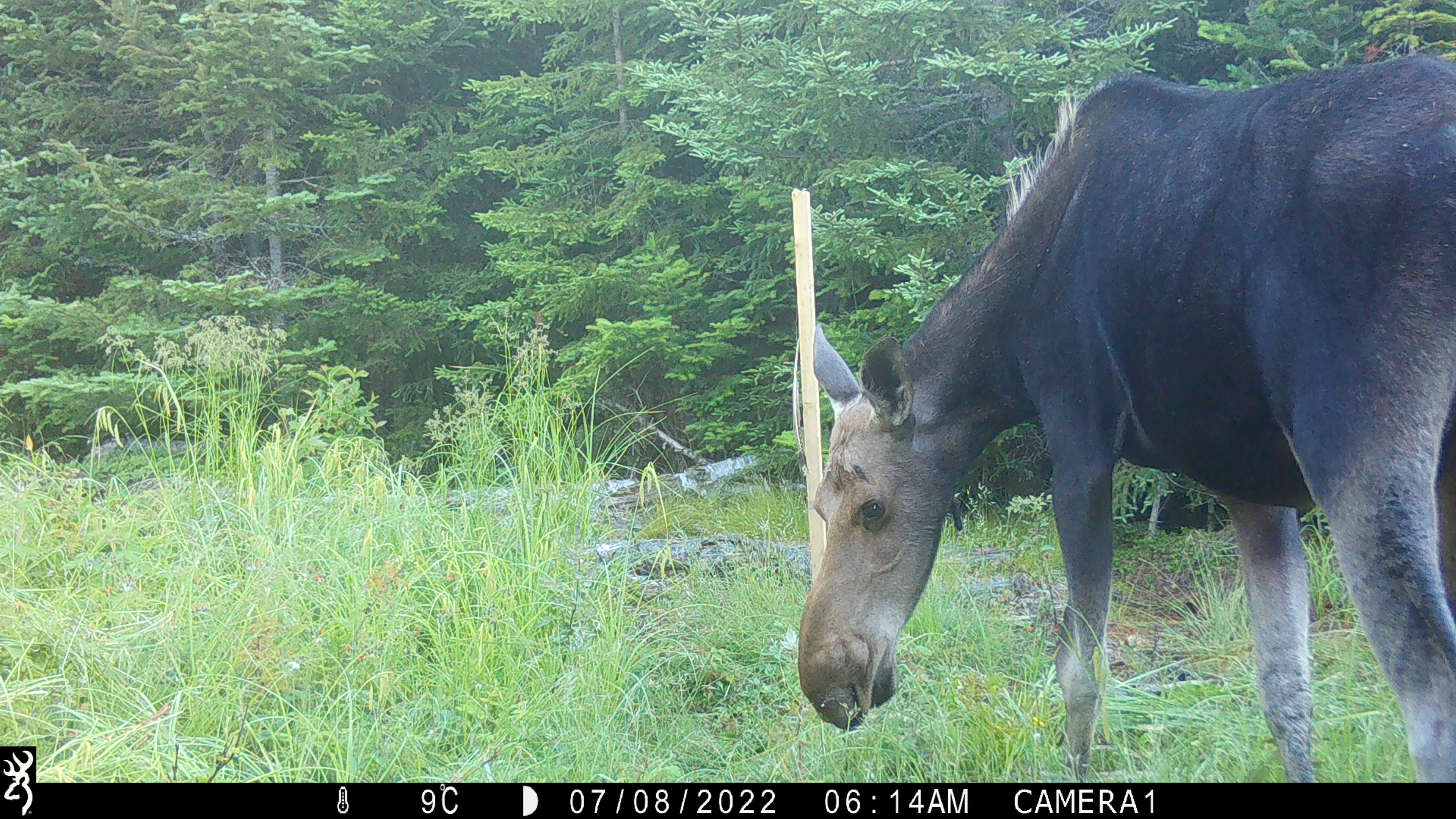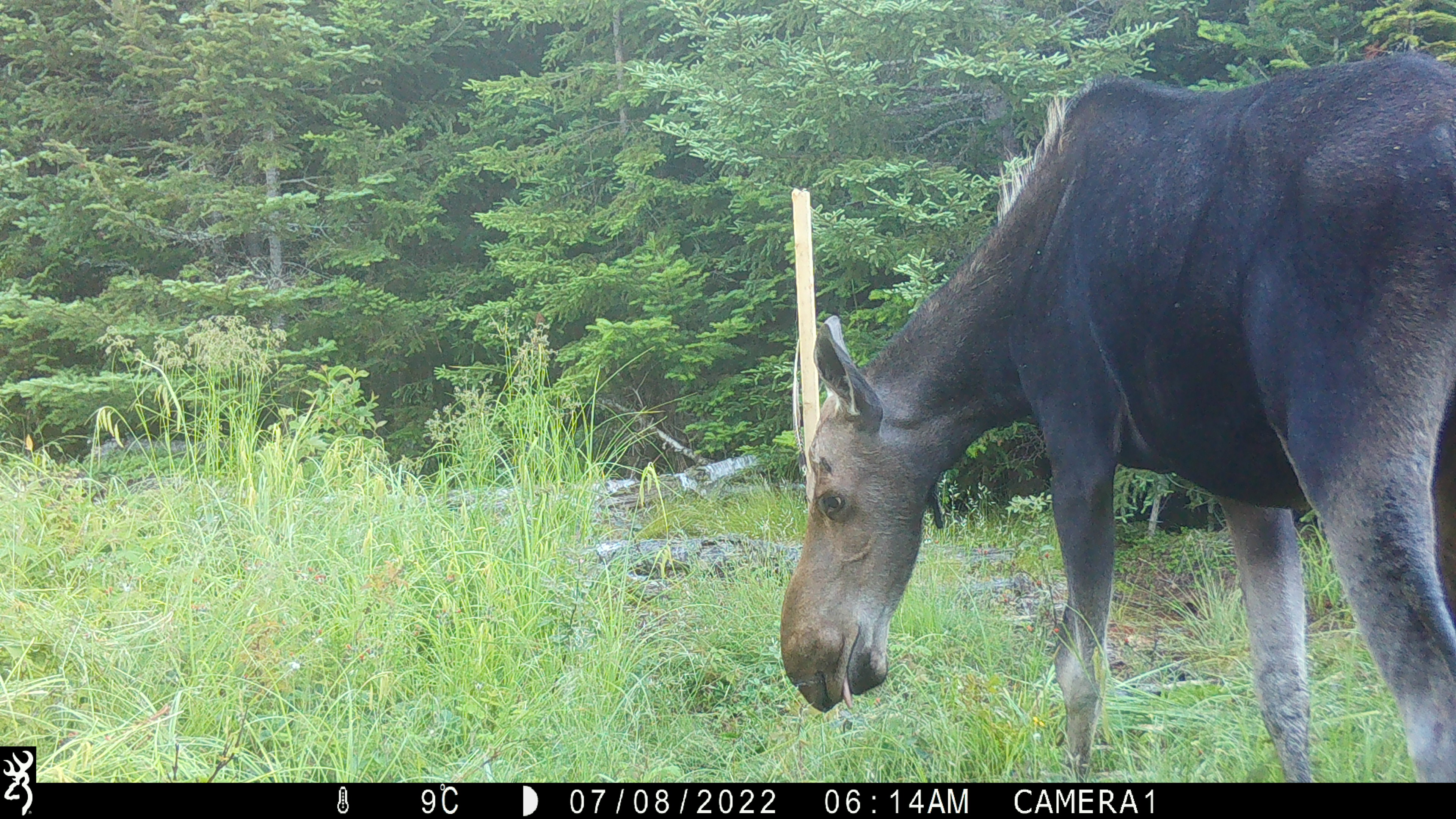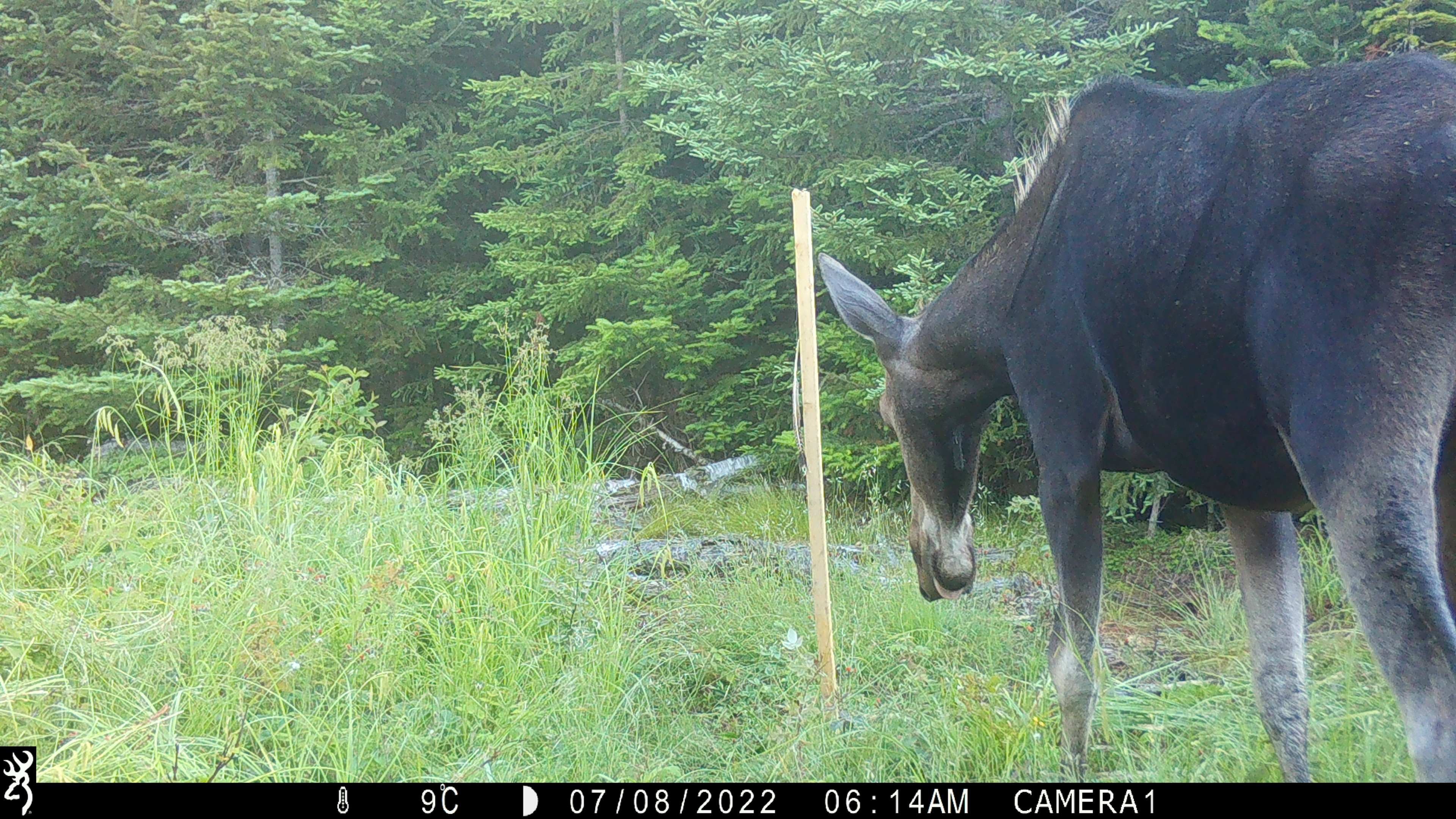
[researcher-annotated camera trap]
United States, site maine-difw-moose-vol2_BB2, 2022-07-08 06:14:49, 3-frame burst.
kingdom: Animalia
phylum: Chordata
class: Mammalia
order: Artiodactyla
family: Cervidae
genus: Alces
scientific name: Alces alces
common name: moose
Moose (Alces alces).